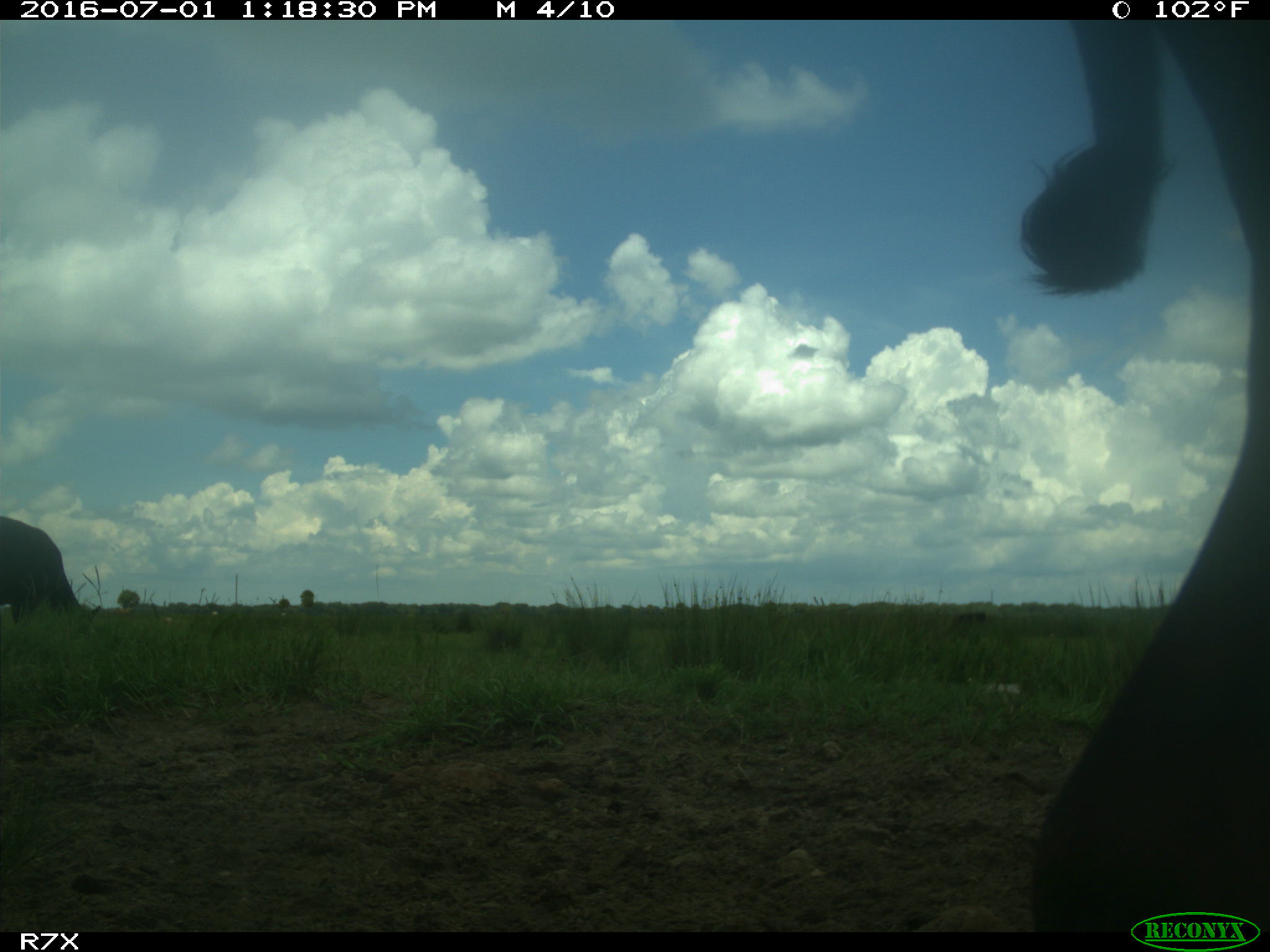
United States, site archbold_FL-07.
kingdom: Animalia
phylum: Chordata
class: Mammalia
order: Artiodactyla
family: Bovidae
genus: Bos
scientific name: Bos taurus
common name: domestic cow